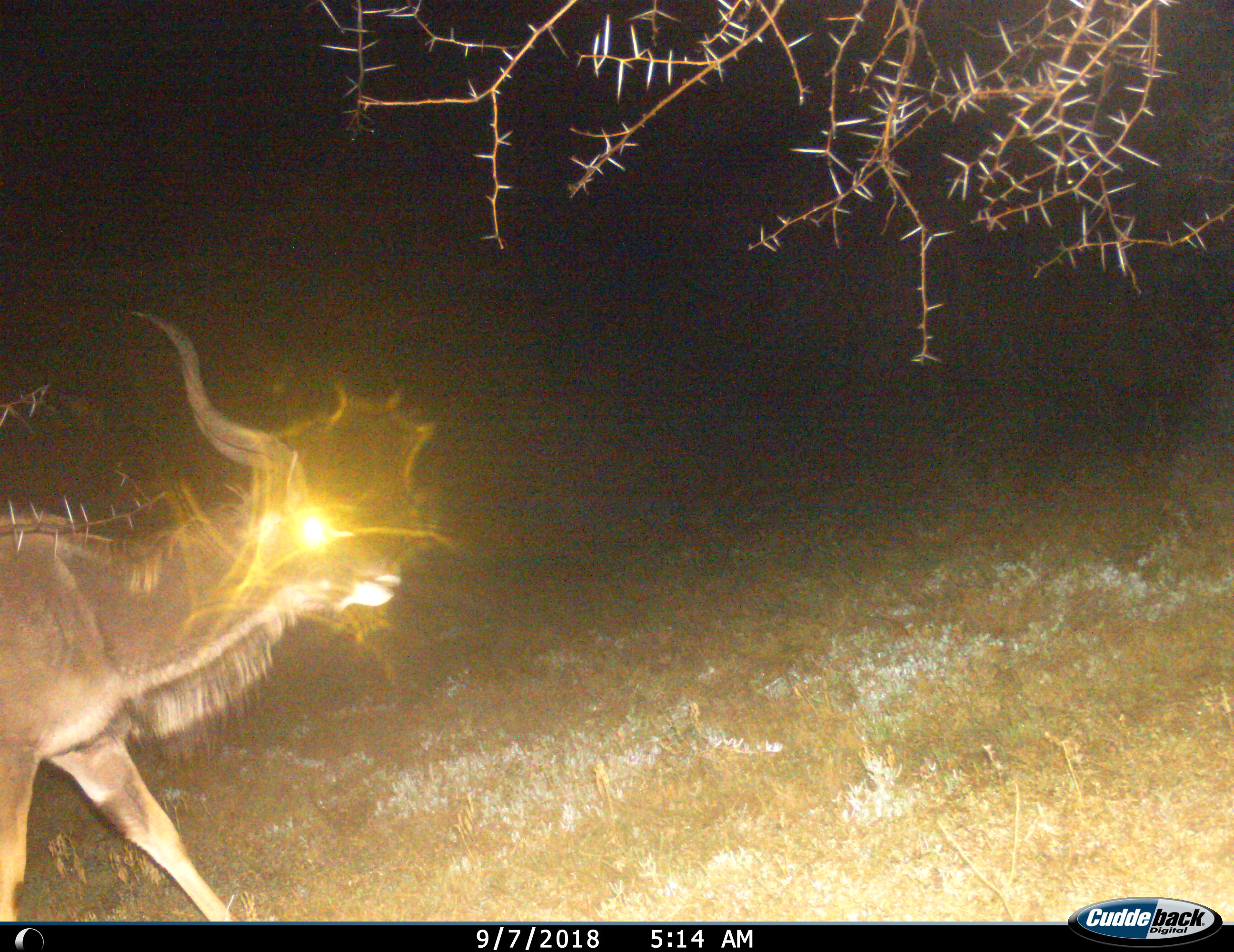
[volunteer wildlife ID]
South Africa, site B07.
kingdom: Animalia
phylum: Chordata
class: Mammalia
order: Artiodactyla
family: Bovidae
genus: Tragelaphus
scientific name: Tragelaphus strepsiceros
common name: greater kudu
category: kudu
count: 1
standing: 0%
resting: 0%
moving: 100%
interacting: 0%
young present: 0%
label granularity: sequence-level